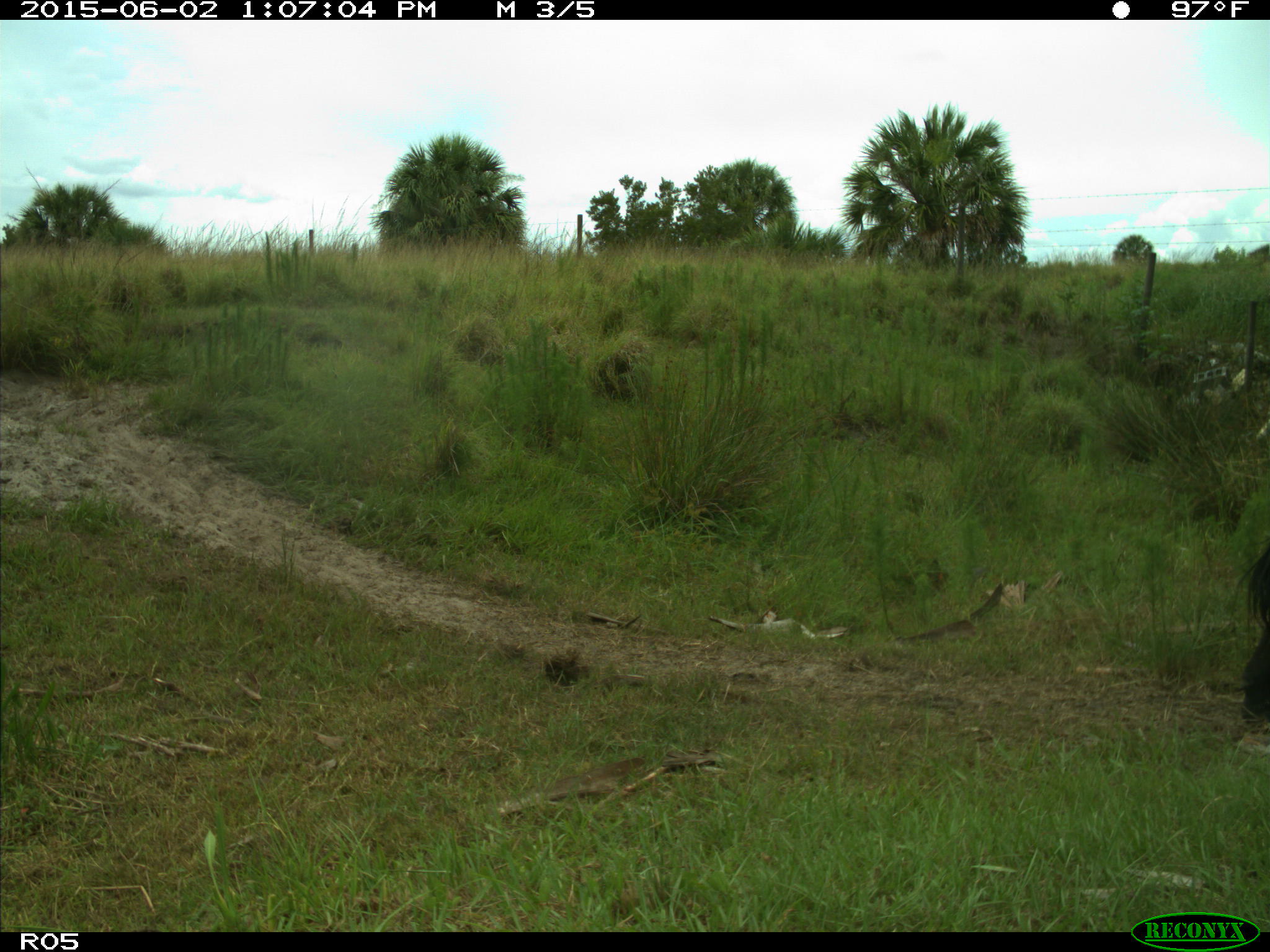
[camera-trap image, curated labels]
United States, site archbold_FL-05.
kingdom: Animalia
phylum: Chordata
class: Mammalia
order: Artiodactyla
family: Bovidae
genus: Bos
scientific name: Bos taurus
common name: domestic cow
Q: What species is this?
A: Bos taurus (domestic cow).